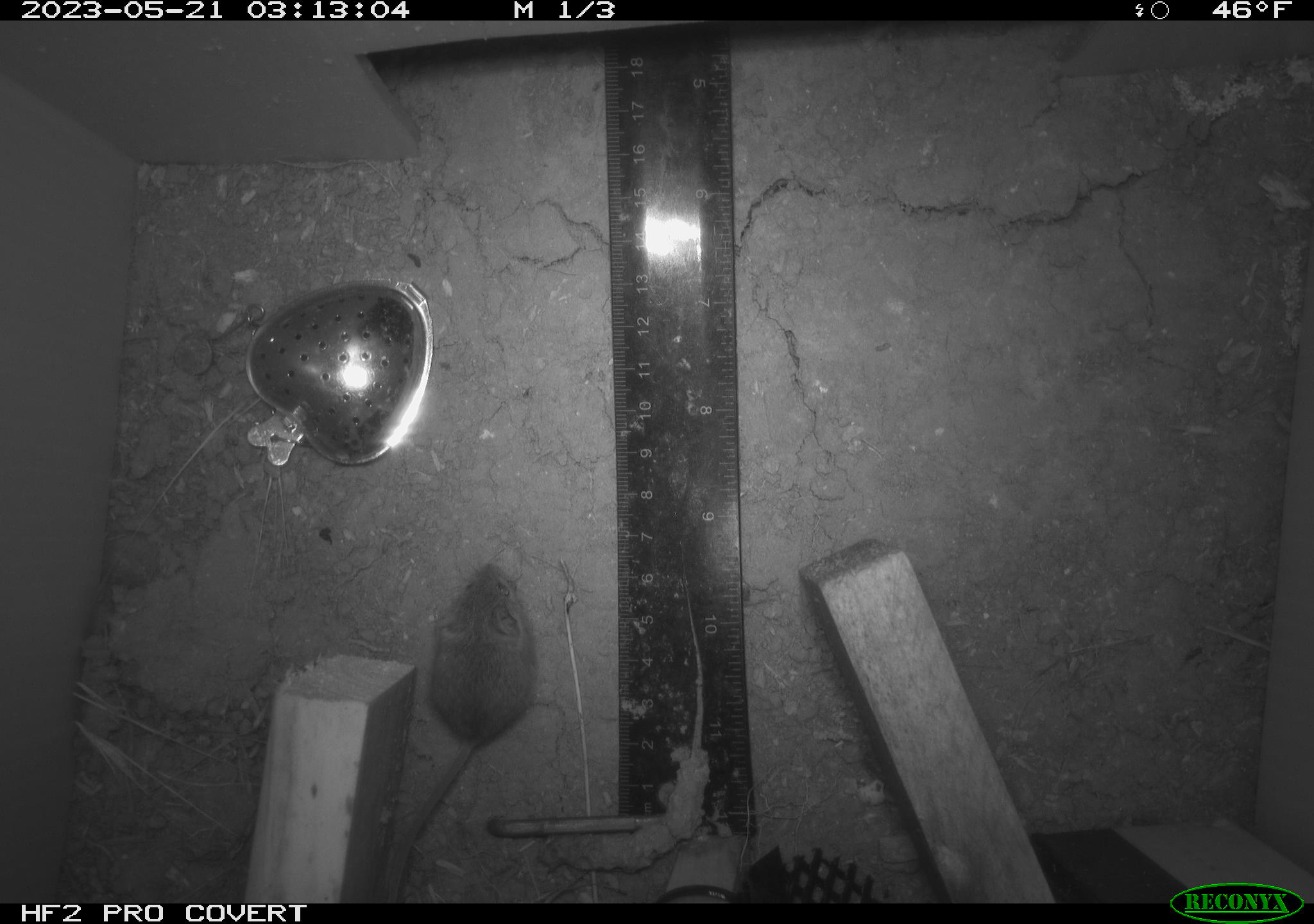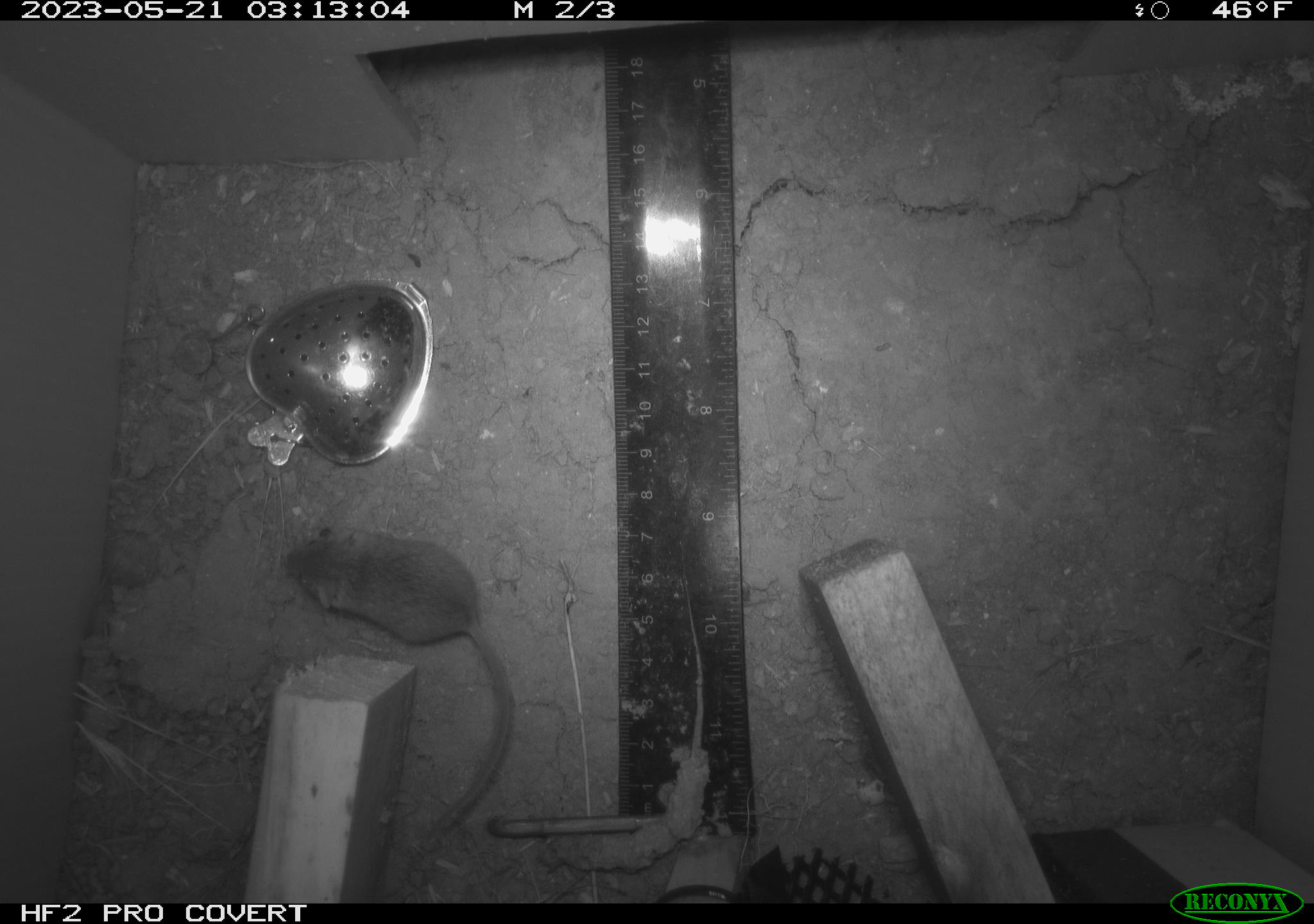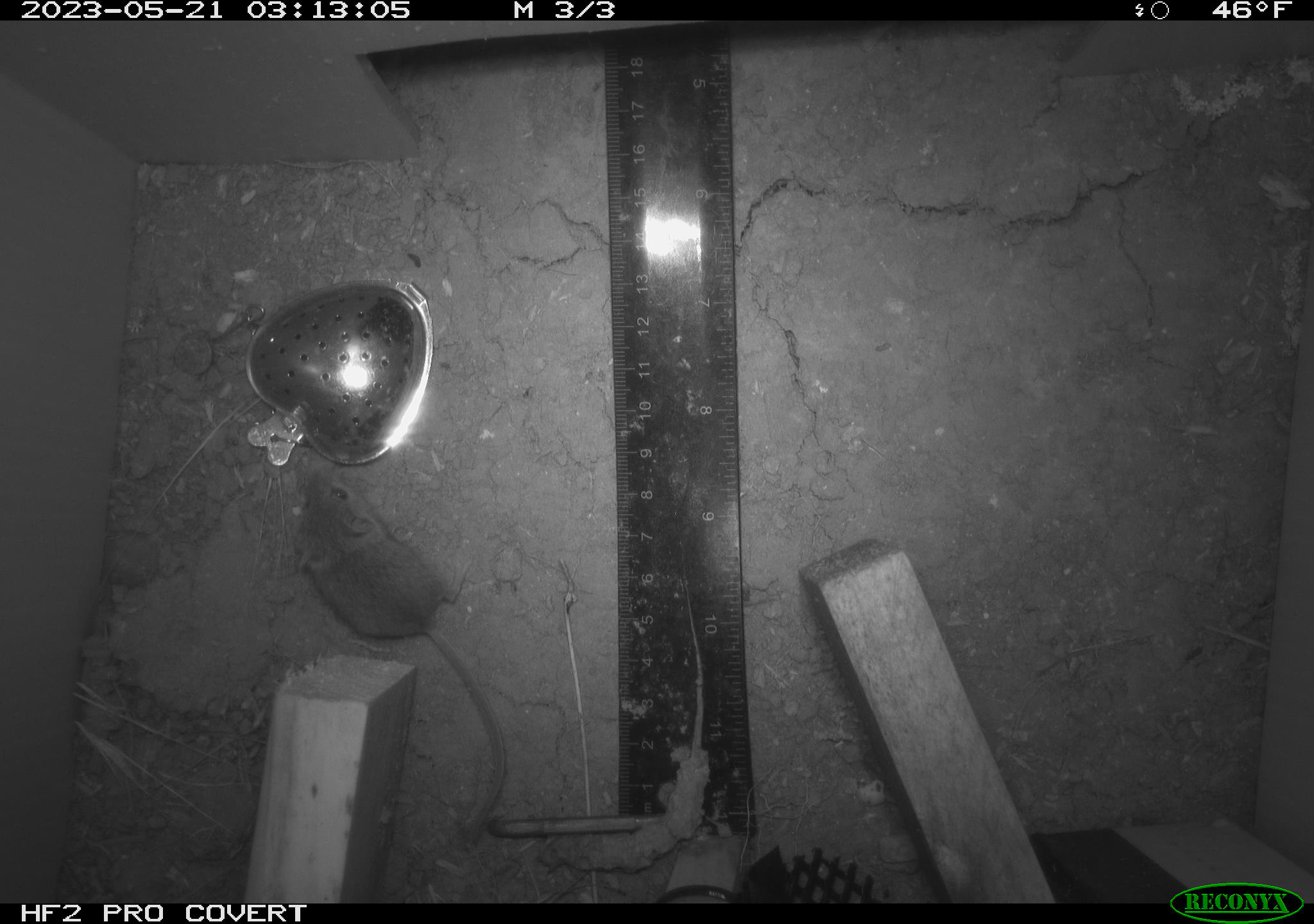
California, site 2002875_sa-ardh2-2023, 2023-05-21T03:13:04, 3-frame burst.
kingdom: Animalia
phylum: Chordata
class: Mammalia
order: Rodentia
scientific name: Rodentia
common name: mouse species